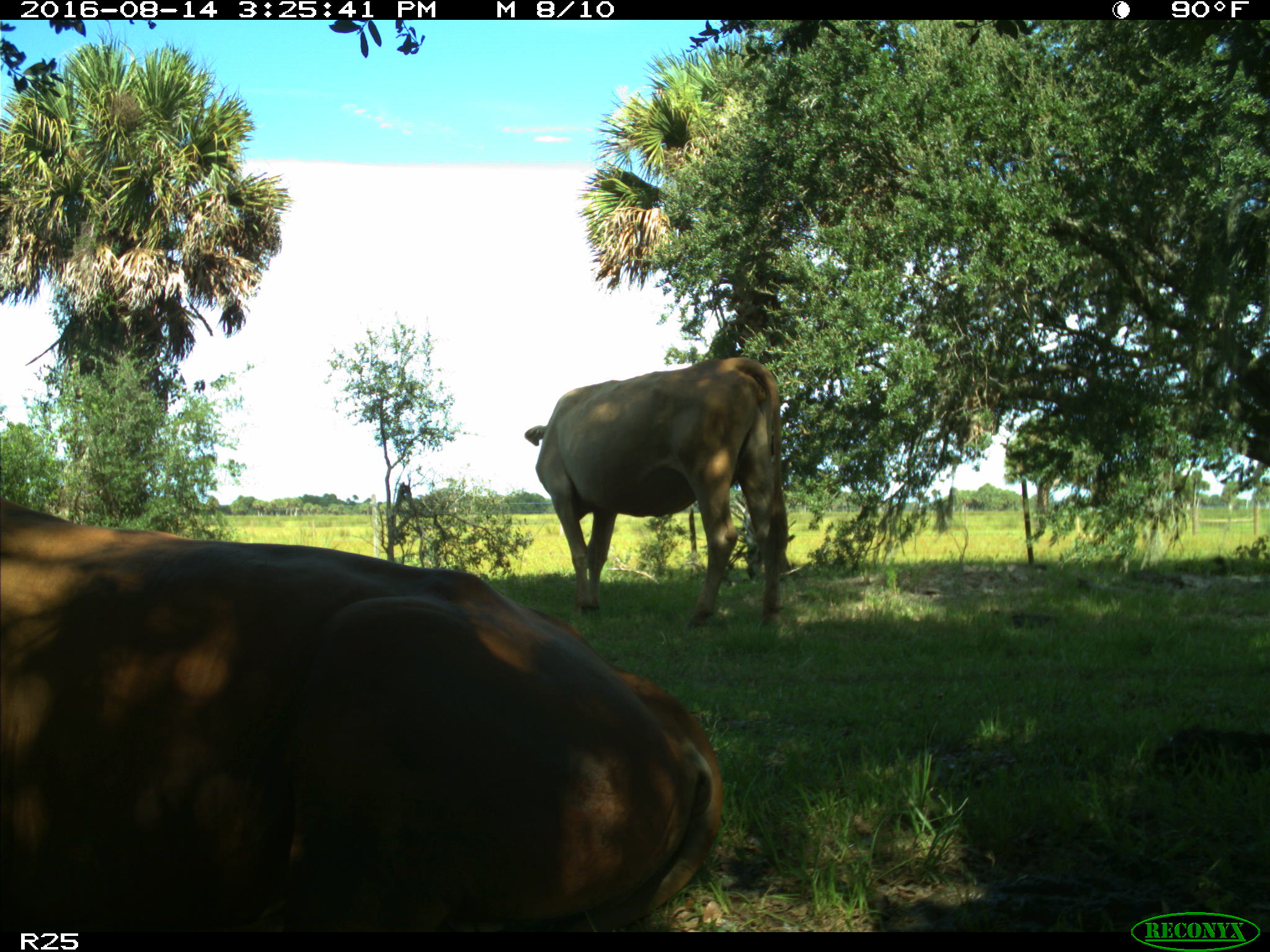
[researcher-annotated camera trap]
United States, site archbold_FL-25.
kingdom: Animalia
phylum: Chordata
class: Mammalia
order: Artiodactyla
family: Bovidae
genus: Bos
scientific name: Bos taurus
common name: domestic cow